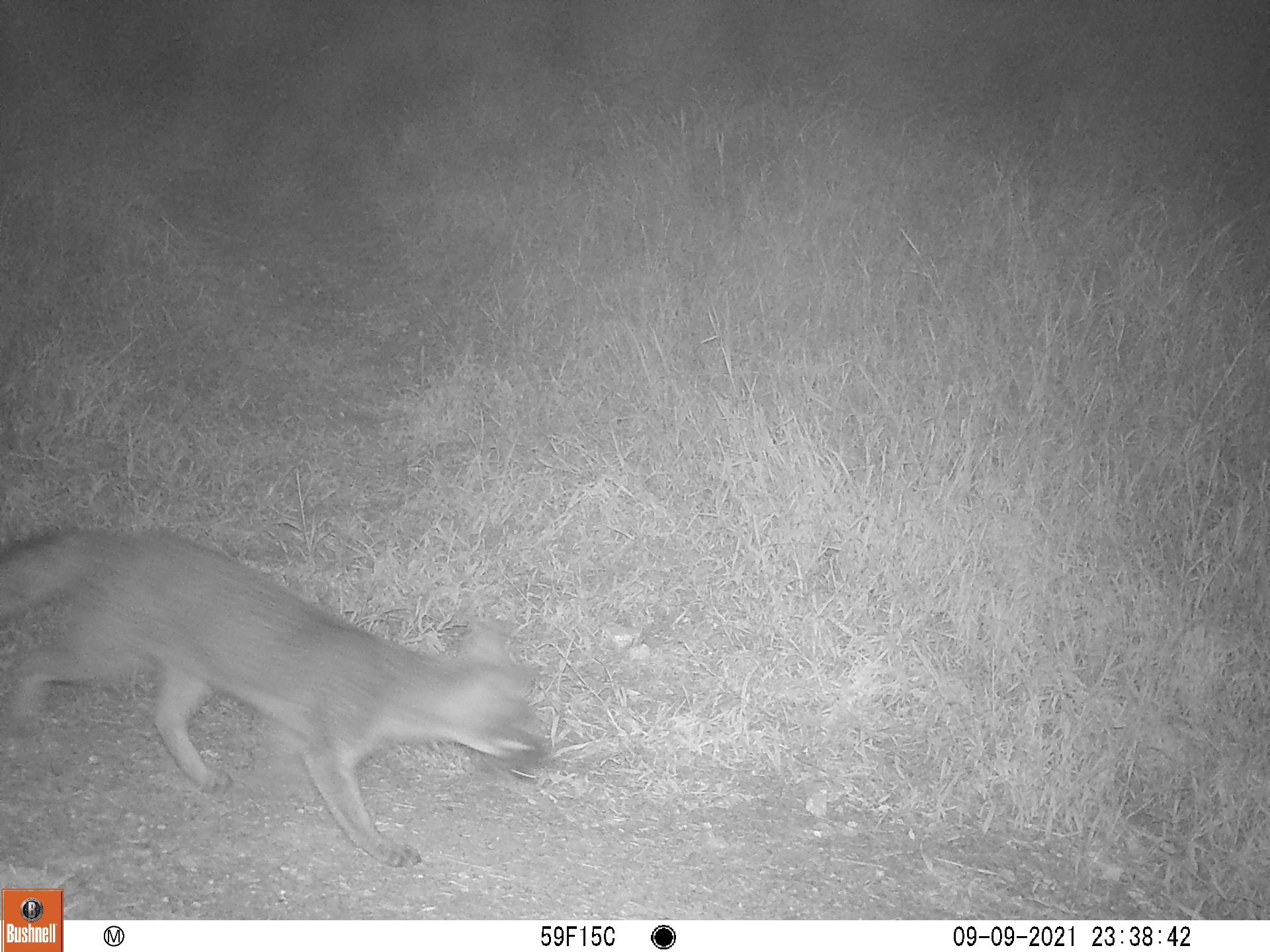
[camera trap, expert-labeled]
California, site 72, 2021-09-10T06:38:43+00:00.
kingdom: Animalia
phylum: Chordata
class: Mammalia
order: Carnivora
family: Canidae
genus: Urocyon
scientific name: Urocyon cinereoargenteus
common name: gray fox